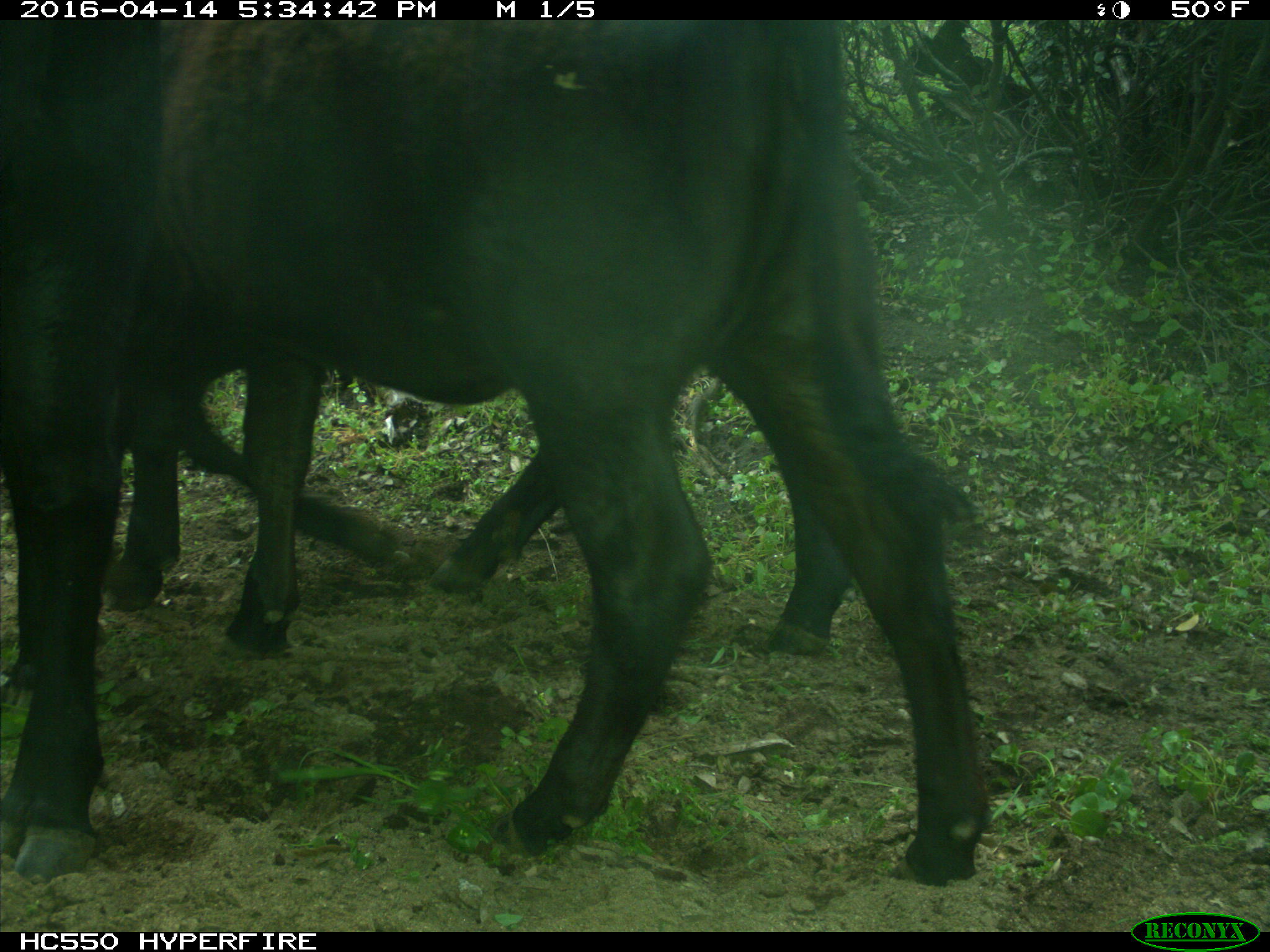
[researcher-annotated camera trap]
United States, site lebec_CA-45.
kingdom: Animalia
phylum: Chordata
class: Mammalia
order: Artiodactyla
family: Bovidae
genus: Bos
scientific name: Bos taurus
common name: domestic cow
Bos taurus (domestic cow).